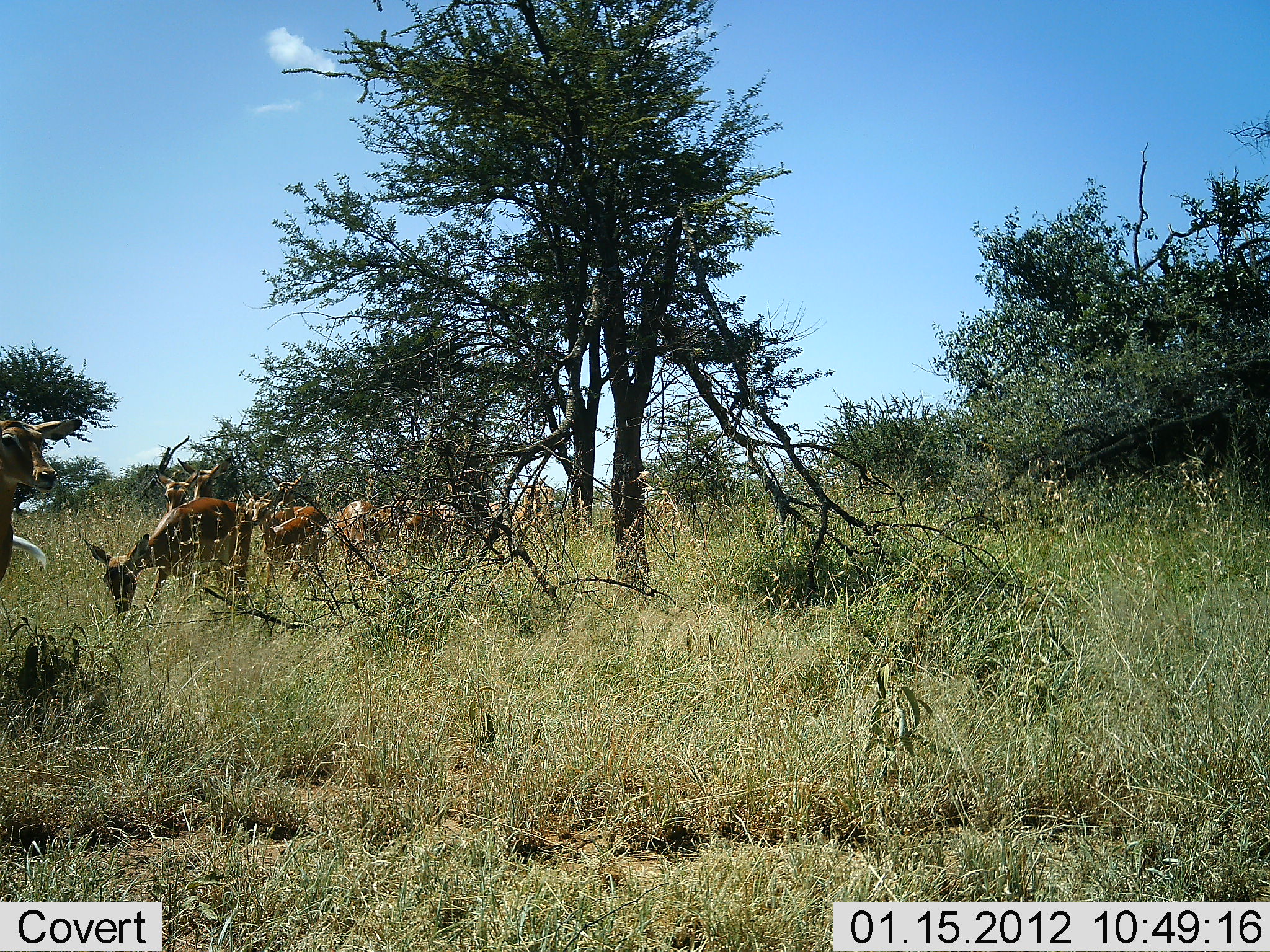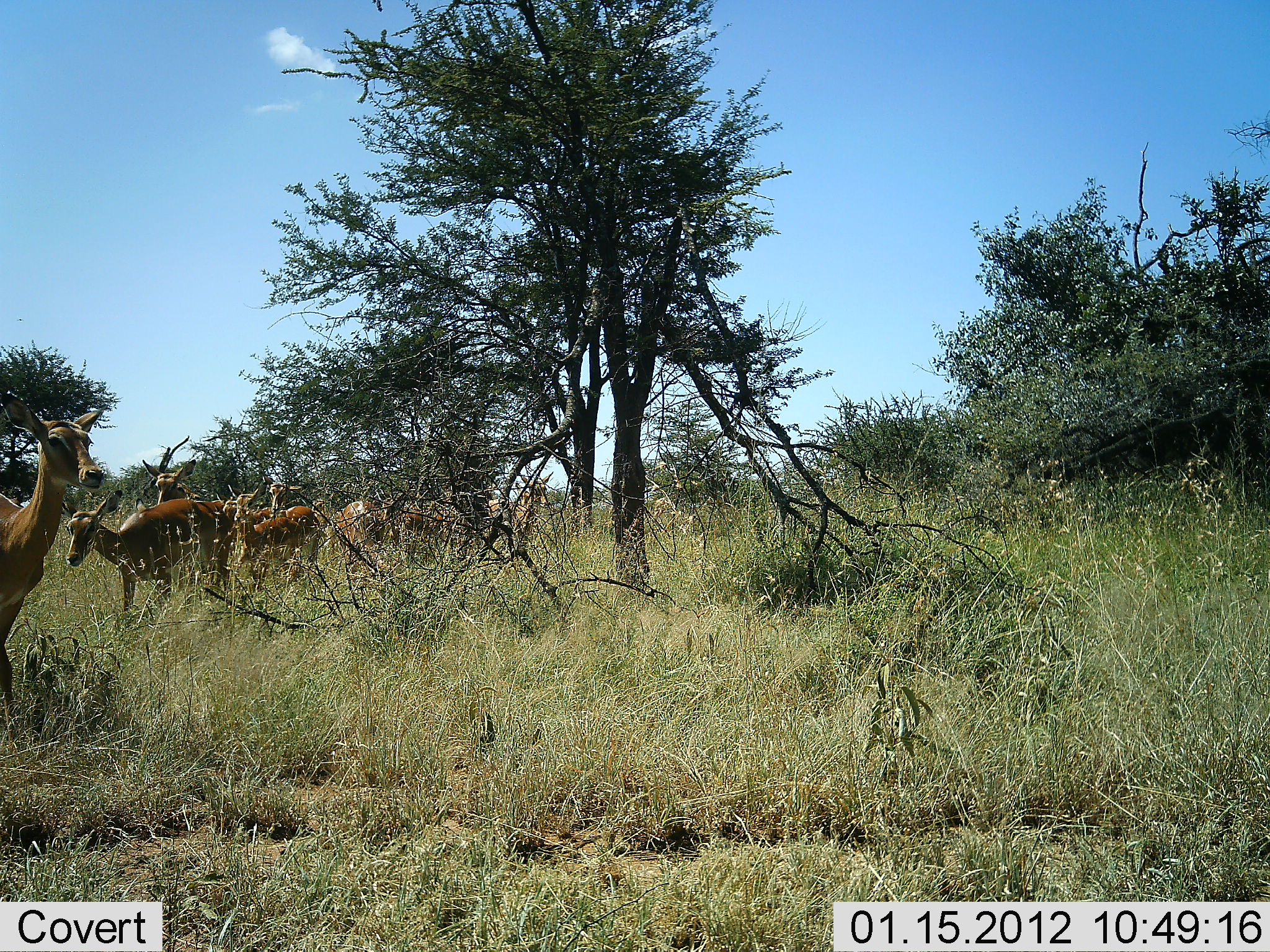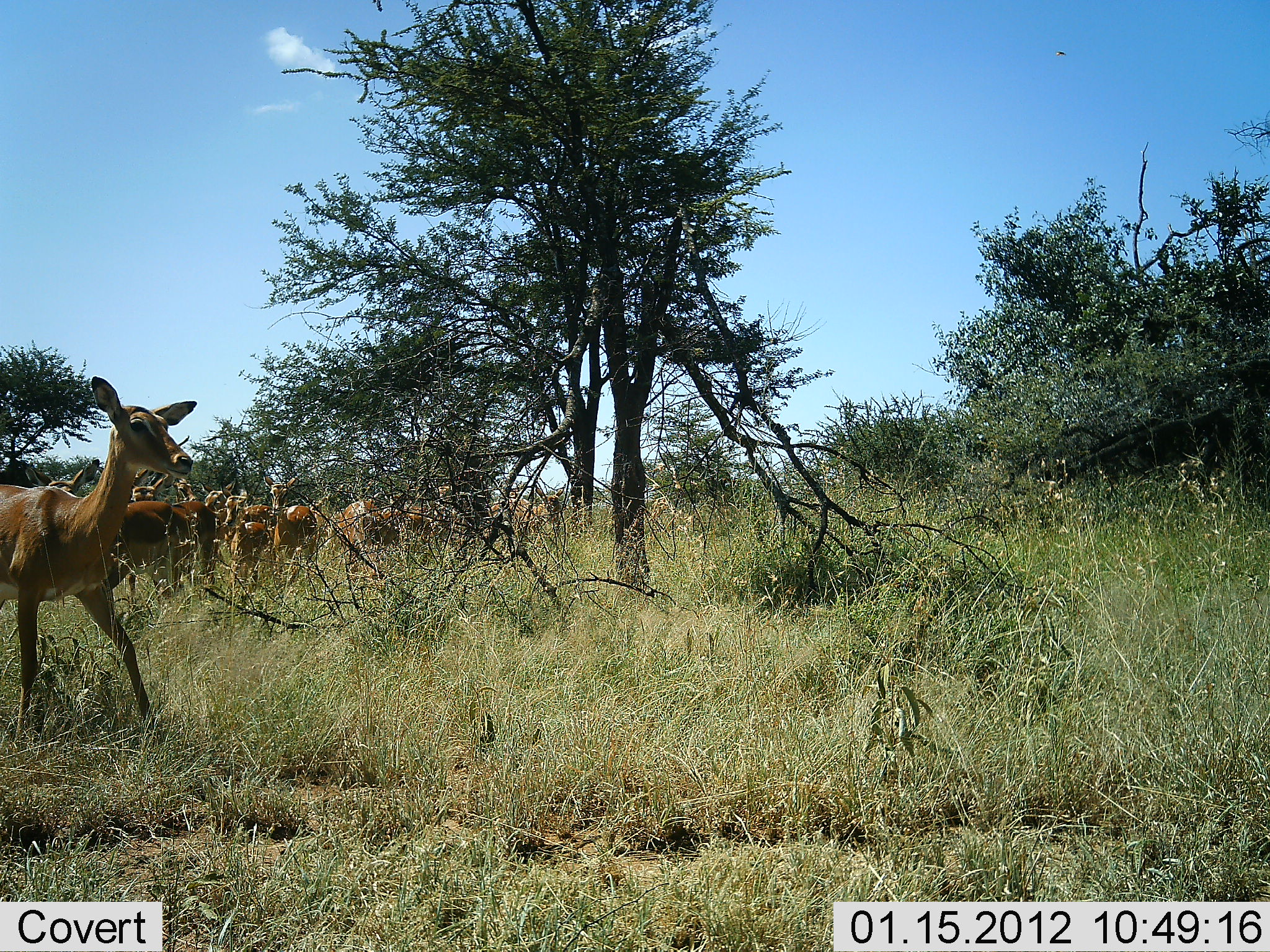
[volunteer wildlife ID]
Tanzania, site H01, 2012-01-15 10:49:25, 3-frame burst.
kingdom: Animalia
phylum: Chordata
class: Mammalia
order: Artiodactyla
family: Bovidae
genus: Aepyceros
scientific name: Aepyceros melampus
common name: impala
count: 8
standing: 13%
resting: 0%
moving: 93%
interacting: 0%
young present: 0%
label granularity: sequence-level